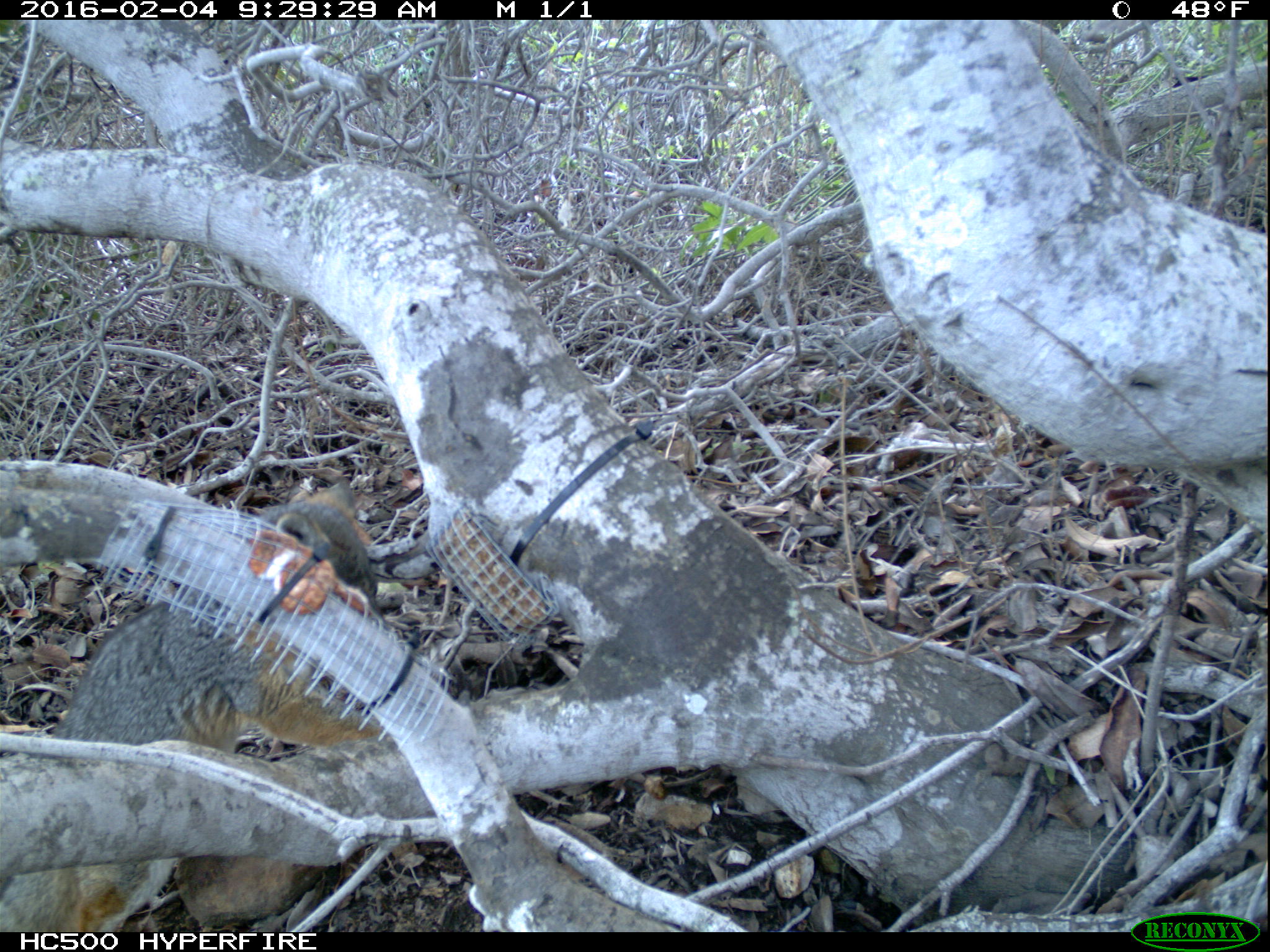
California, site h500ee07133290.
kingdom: Animalia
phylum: Chordata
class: Mammalia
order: Carnivora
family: Canidae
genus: Urocyon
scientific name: Urocyon littoralis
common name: island fox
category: fox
Fox (island fox) (Urocyon littoralis).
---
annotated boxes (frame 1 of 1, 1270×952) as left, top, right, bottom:
fox: 0, 477, 379, 932